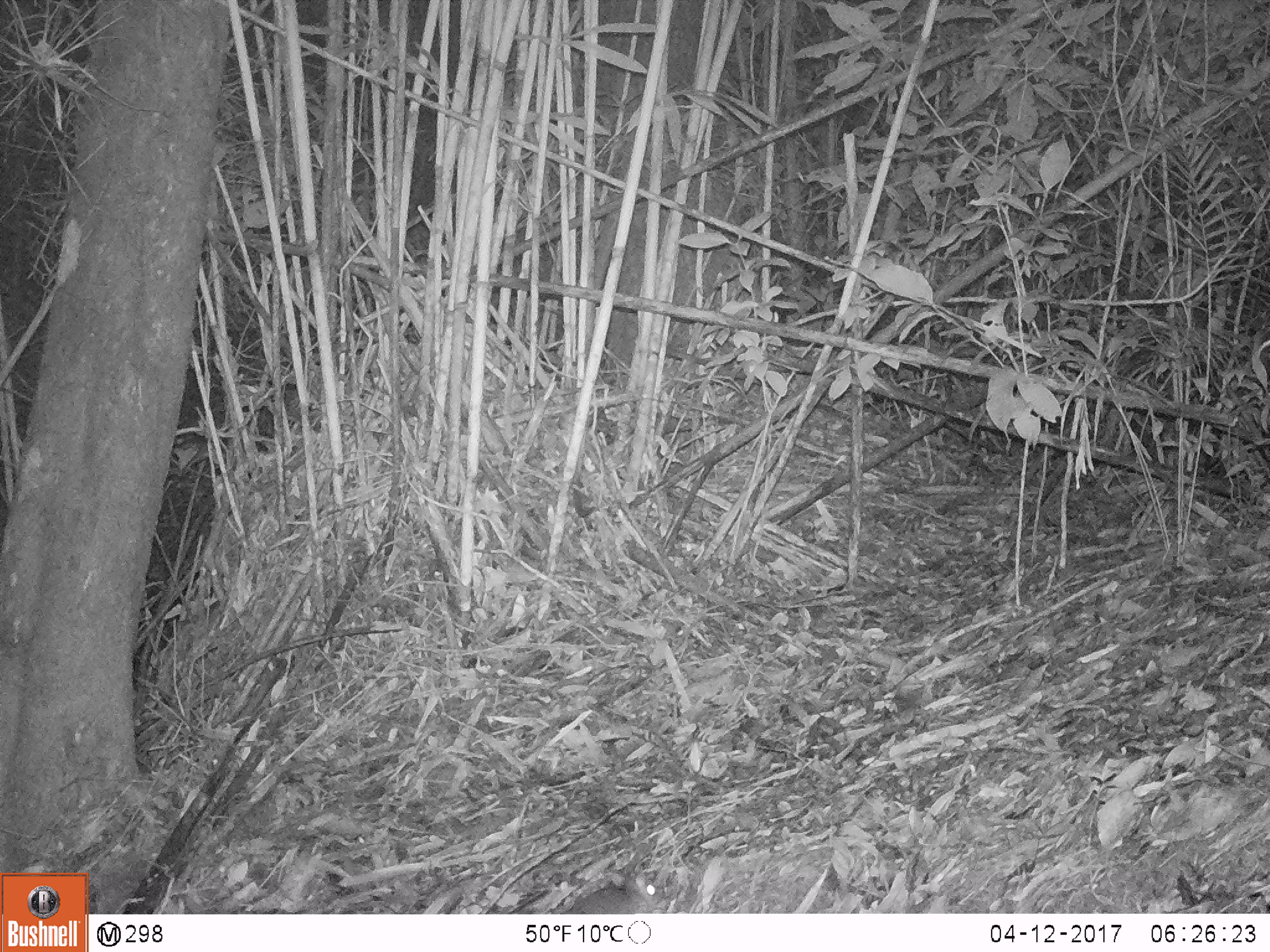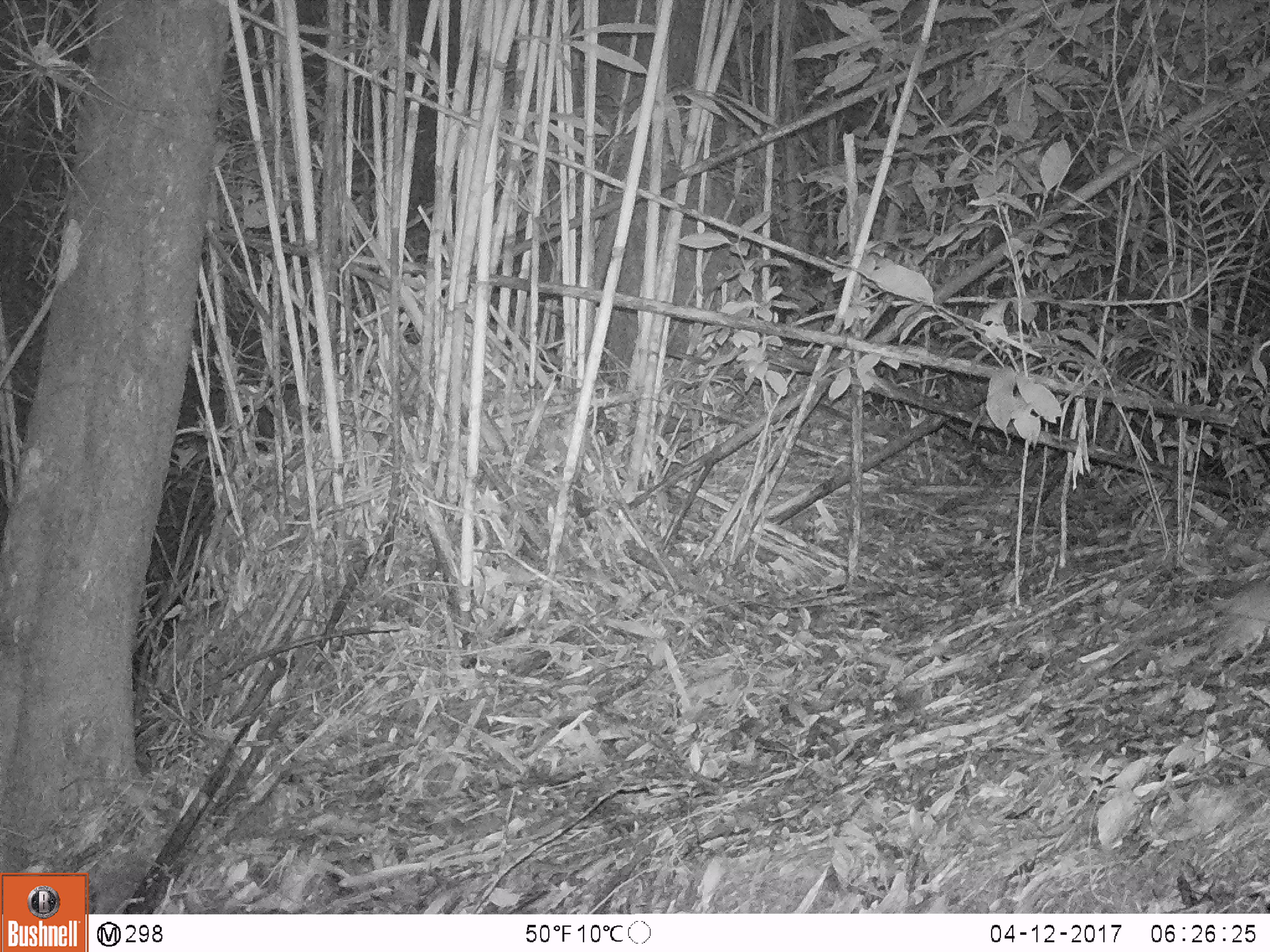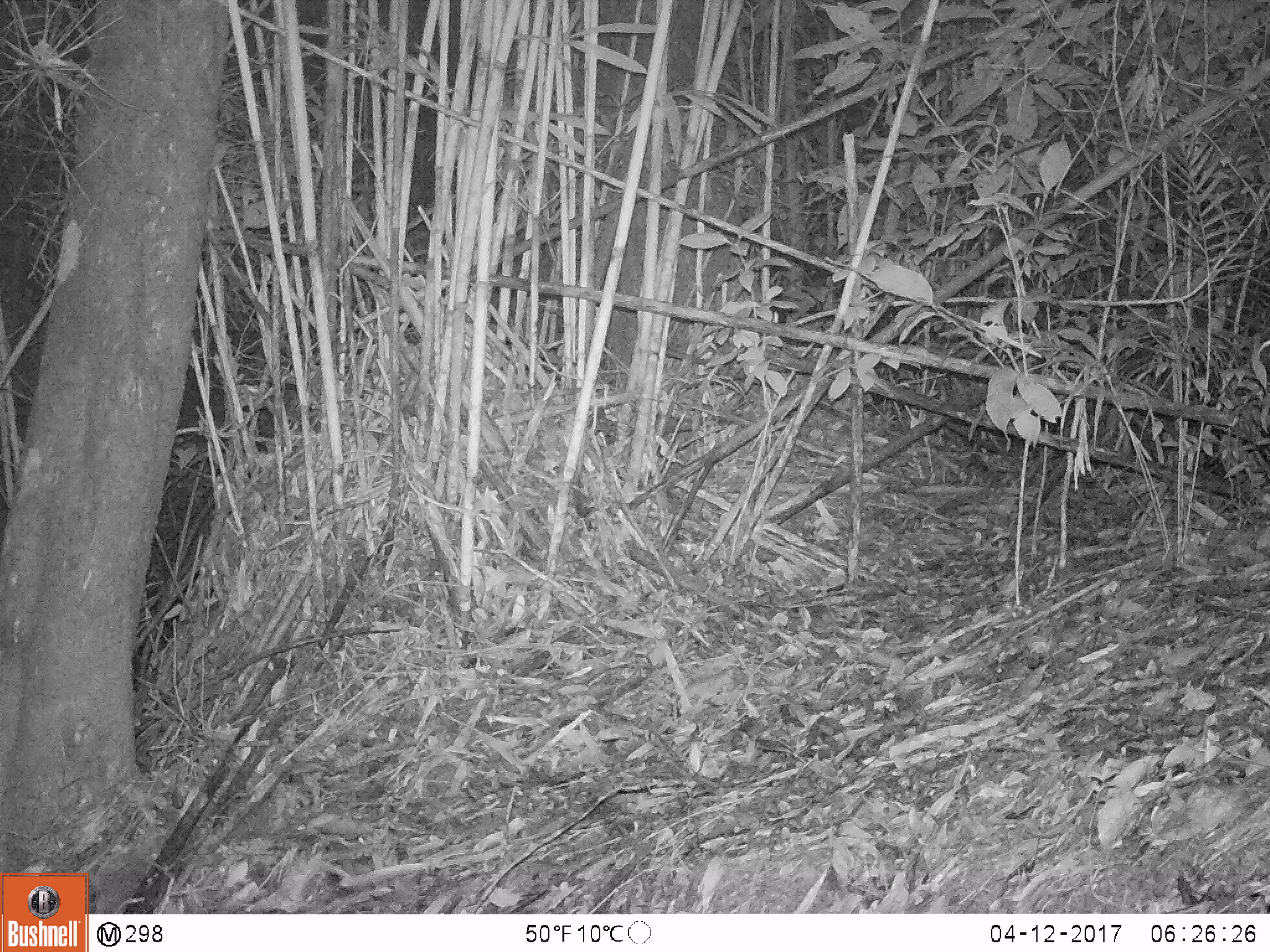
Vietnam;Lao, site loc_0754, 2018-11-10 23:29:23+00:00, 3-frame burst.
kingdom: Animalia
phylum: Chordata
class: Mammalia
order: Rodentia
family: Muridae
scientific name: Muridae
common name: old-world mice and rats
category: unidentified murid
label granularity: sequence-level